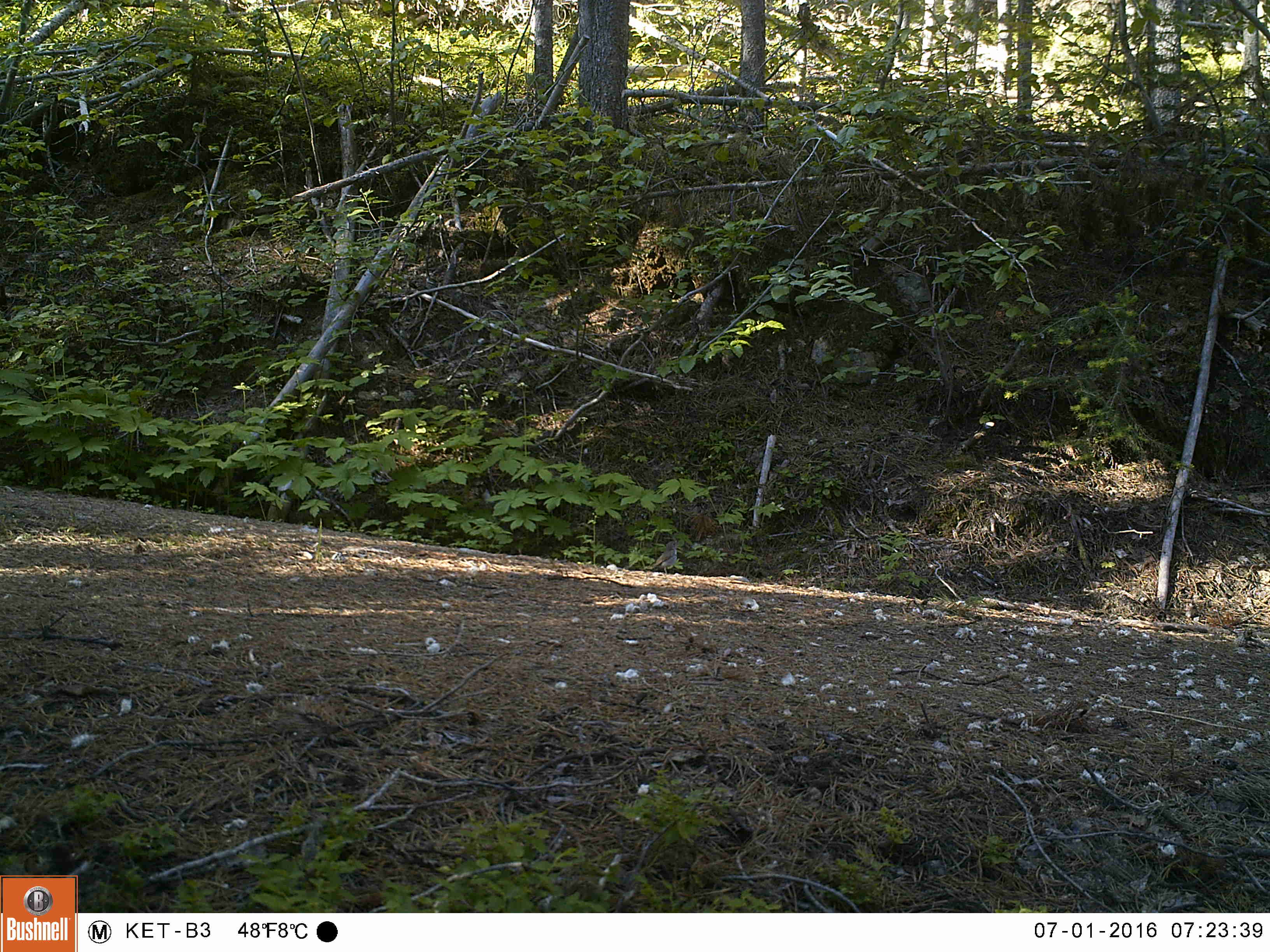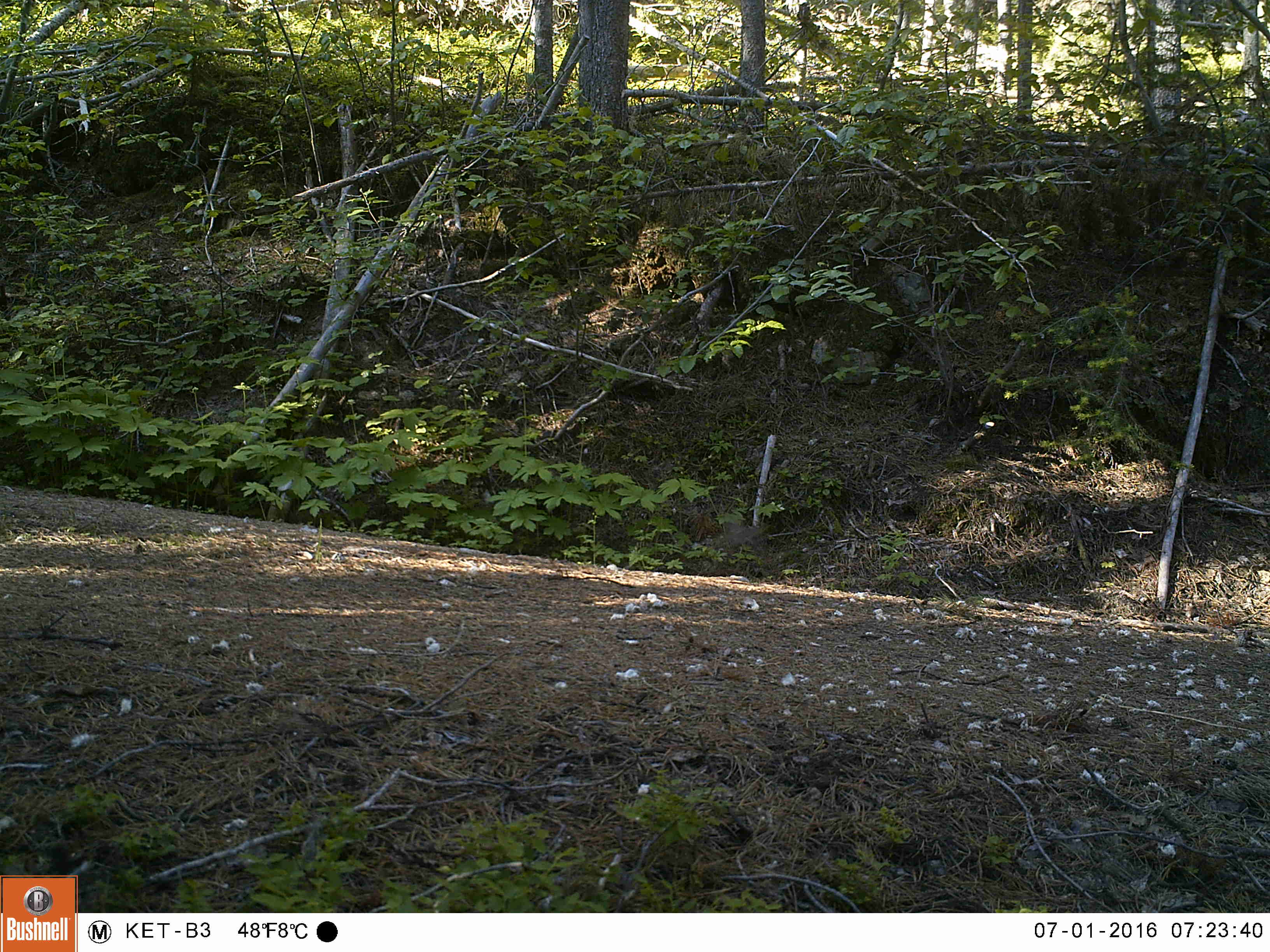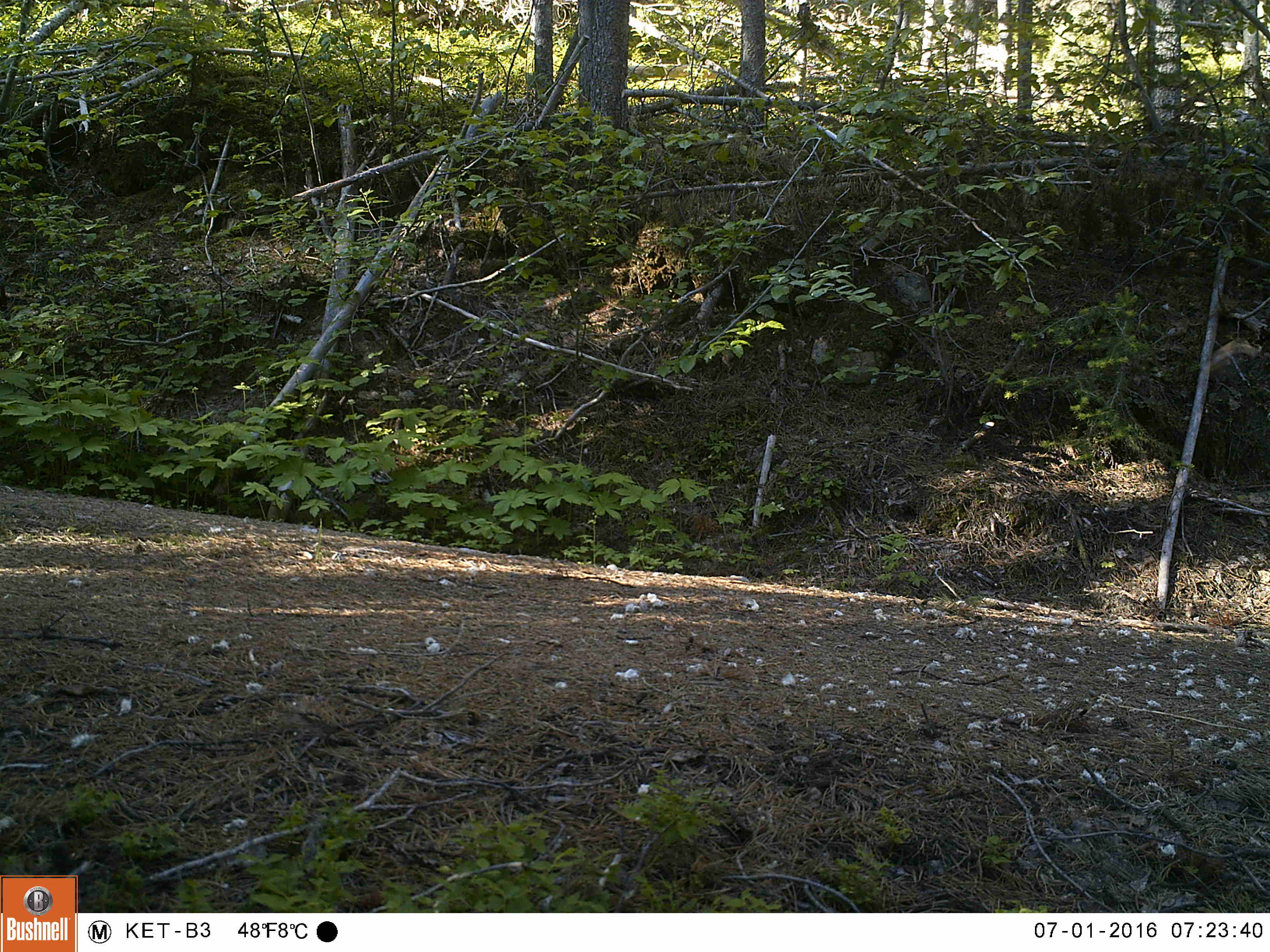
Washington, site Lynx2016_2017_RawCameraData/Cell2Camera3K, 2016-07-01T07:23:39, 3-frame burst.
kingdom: Animalia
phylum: Chordata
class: Aves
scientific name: Aves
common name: birds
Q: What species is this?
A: Aves (birds).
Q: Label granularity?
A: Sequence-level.